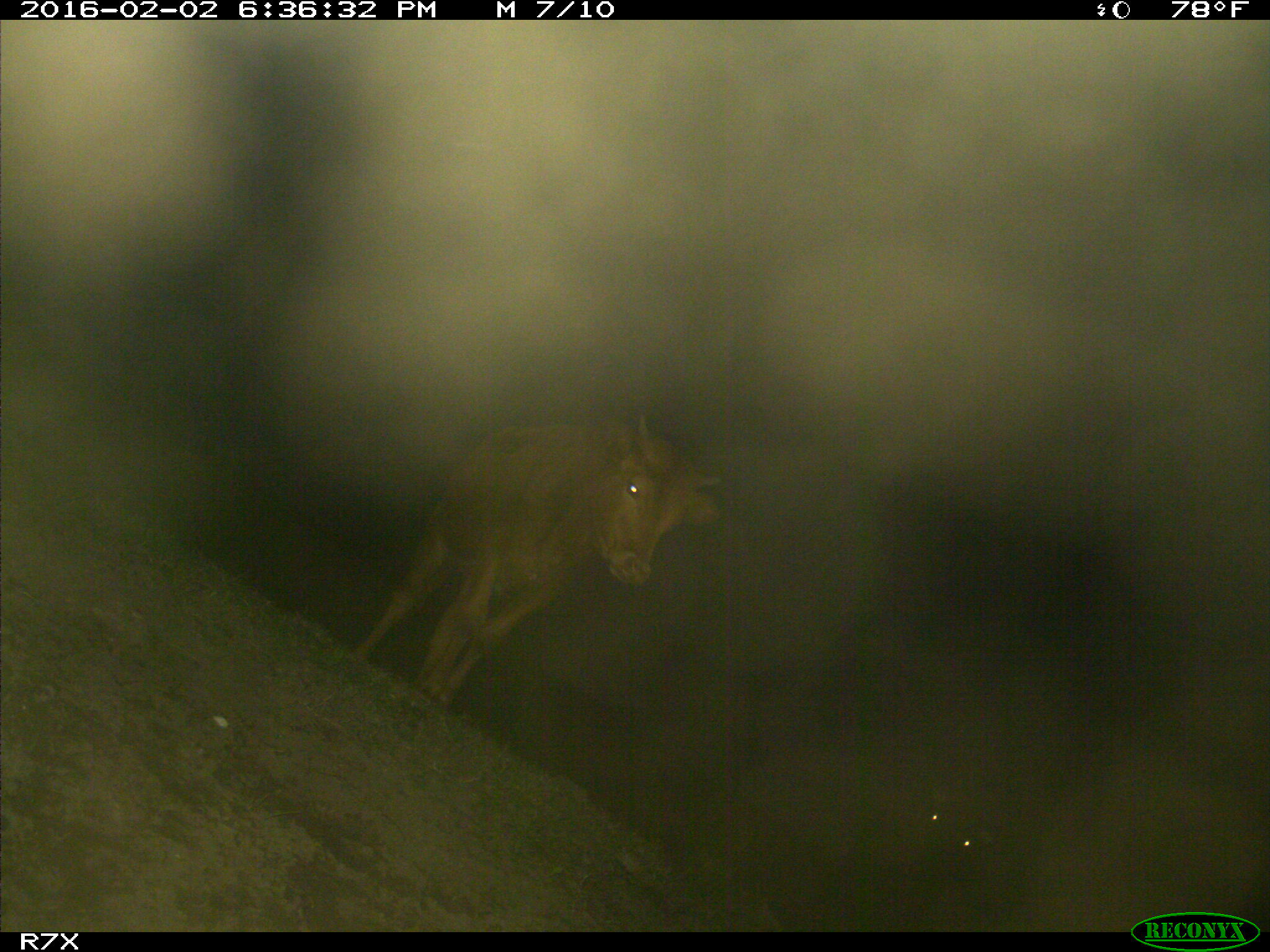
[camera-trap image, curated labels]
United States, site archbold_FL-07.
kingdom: Animalia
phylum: Chordata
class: Mammalia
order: Artiodactyla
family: Bovidae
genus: Bos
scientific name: Bos taurus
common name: domestic cow